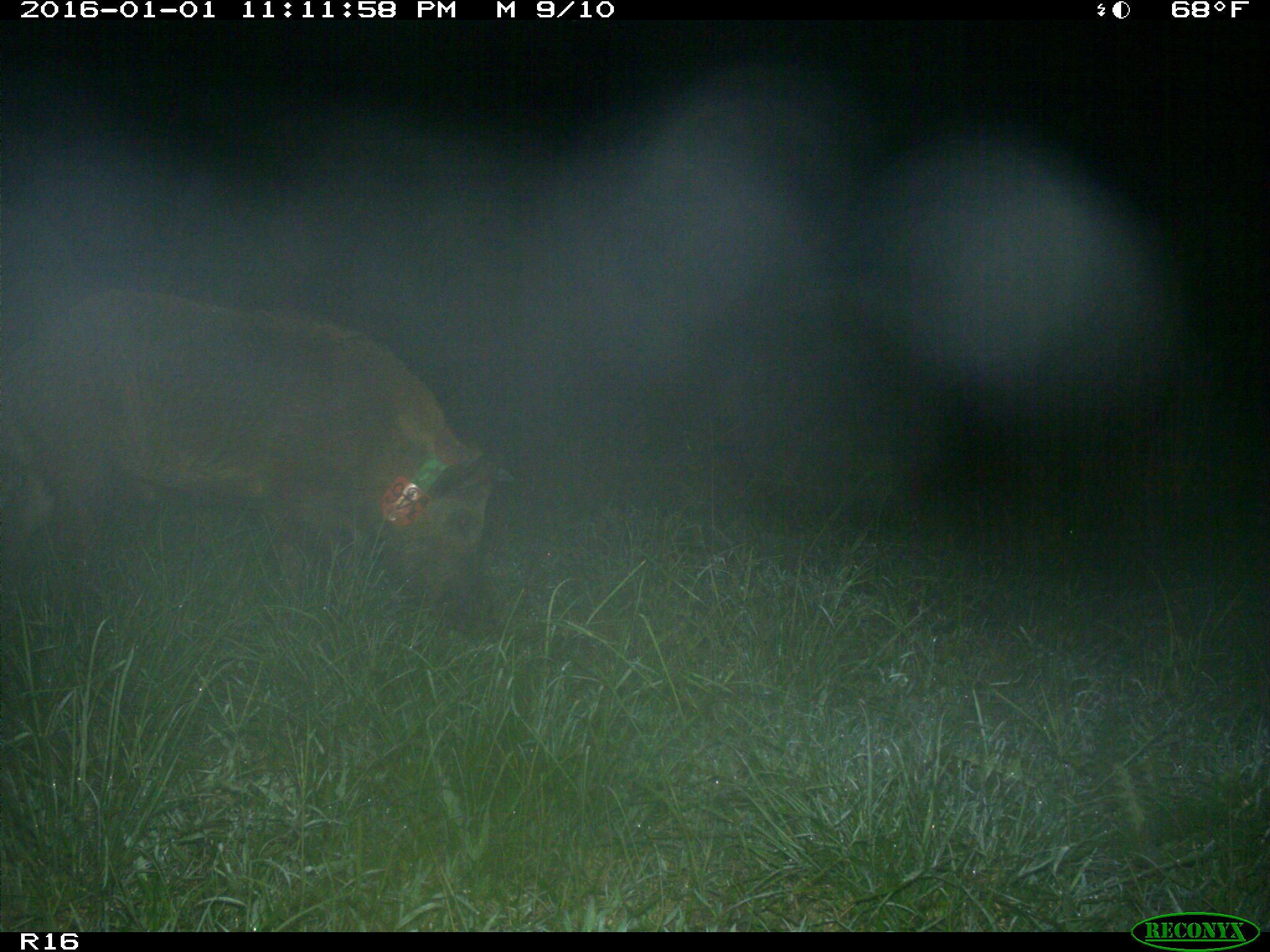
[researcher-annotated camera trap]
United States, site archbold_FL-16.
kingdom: Animalia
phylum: Chordata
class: Mammalia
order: Artiodactyla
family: Suidae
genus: Sus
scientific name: Sus scrofa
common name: wild boar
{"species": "Sus scrofa (wild boar)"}